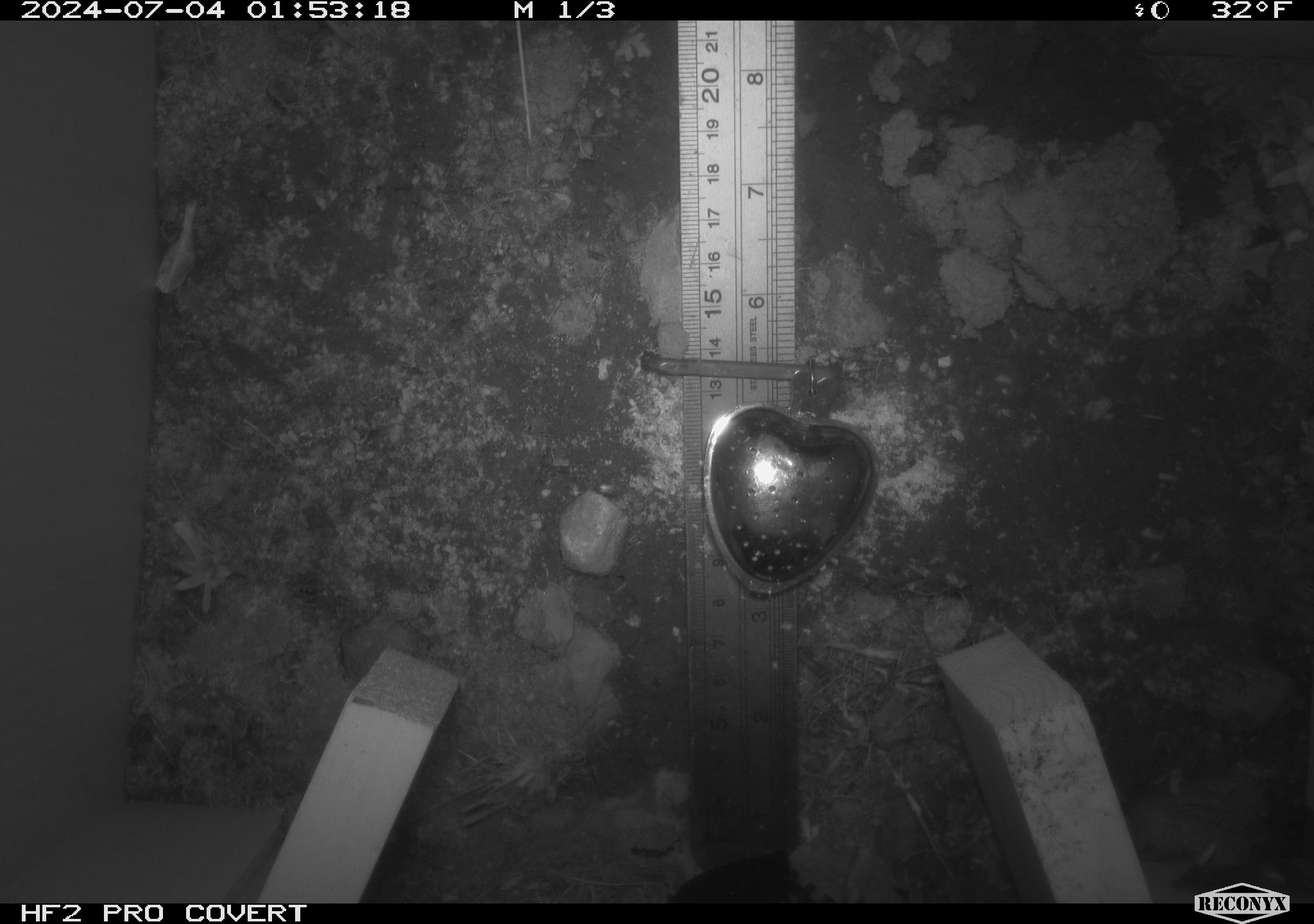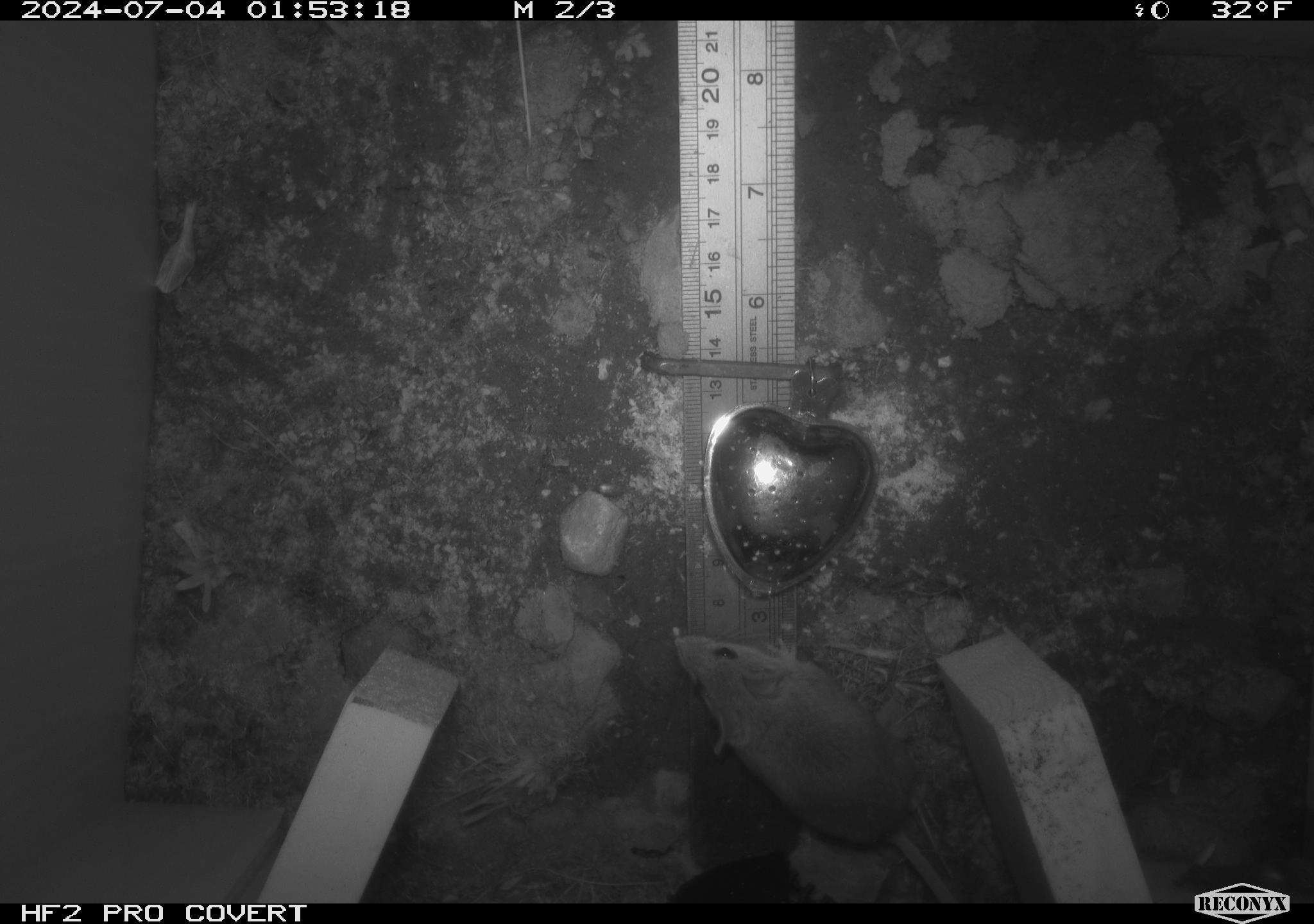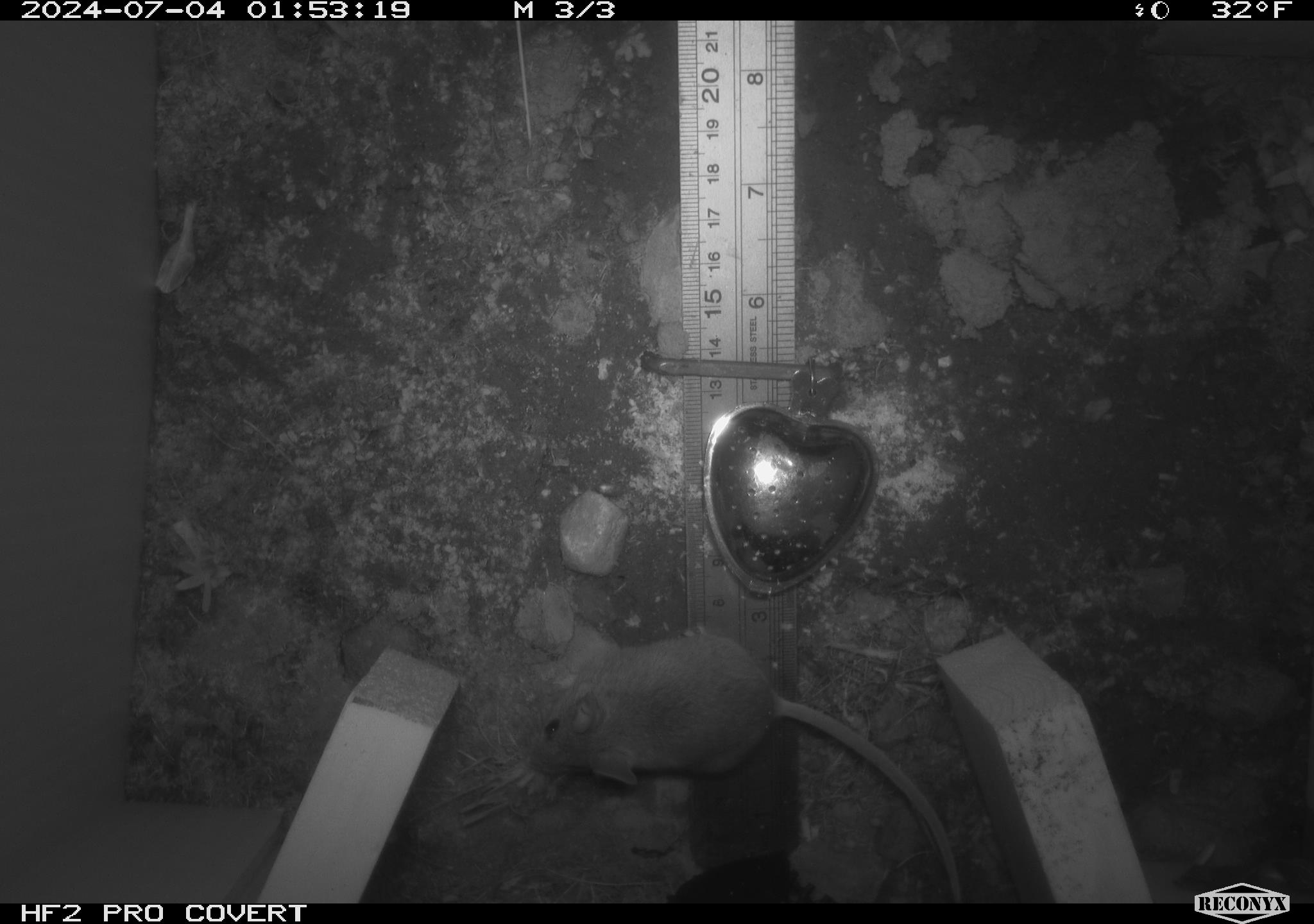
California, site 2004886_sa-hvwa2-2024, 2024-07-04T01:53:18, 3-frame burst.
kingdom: Animalia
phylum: Chordata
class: Mammalia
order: Rodentia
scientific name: Rodentia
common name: mouse species